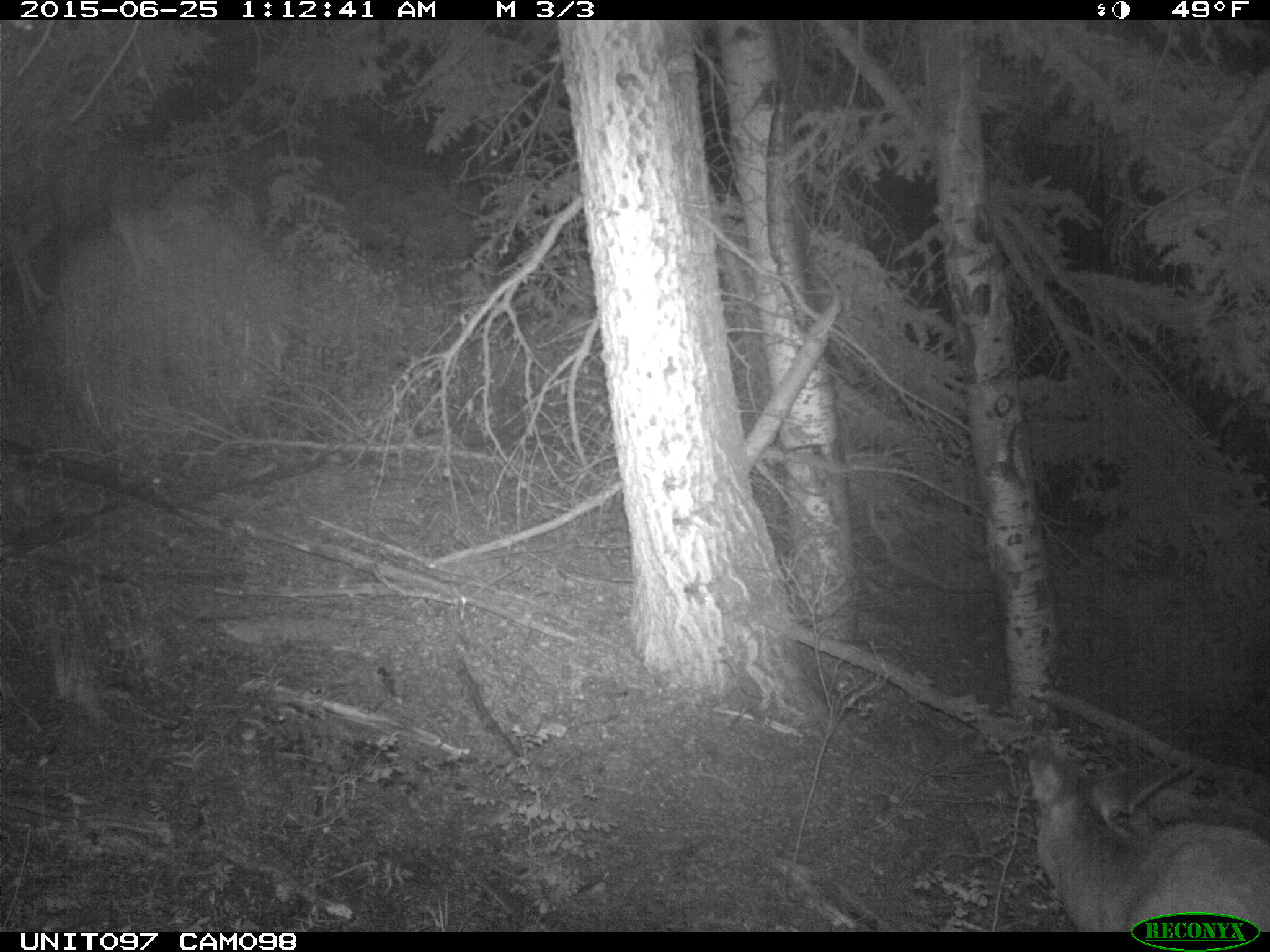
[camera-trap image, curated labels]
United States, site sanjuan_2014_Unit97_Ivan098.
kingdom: Animalia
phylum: Chordata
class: Mammalia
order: Artiodactyla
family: Cervidae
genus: Odocoileus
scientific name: Odocoileus hemionus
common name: mule deer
Odocoileus hemionus (mule deer).